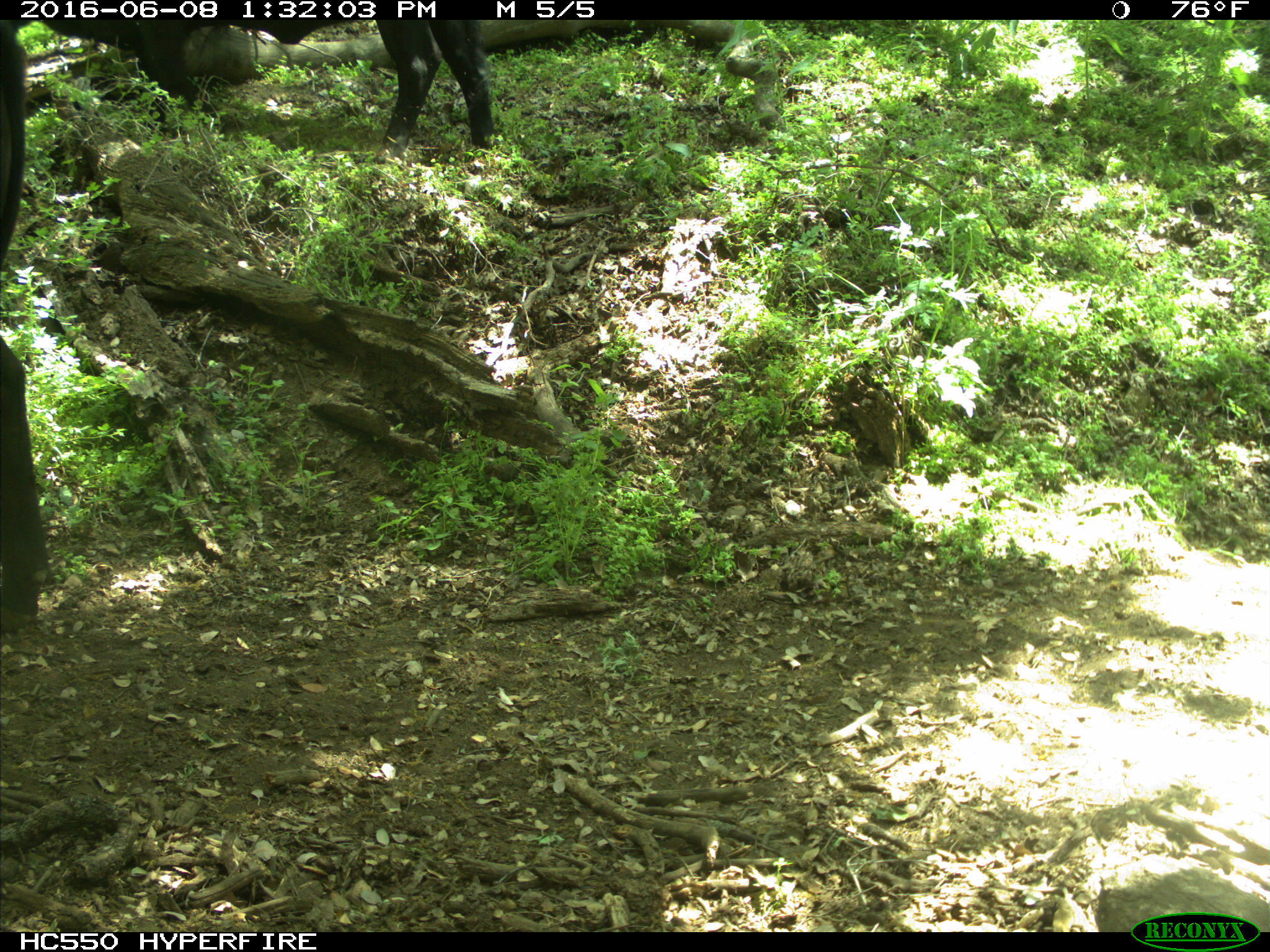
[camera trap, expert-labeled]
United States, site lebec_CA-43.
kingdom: Animalia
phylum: Chordata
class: Mammalia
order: Artiodactyla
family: Bovidae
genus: Bos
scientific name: Bos taurus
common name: domestic cow